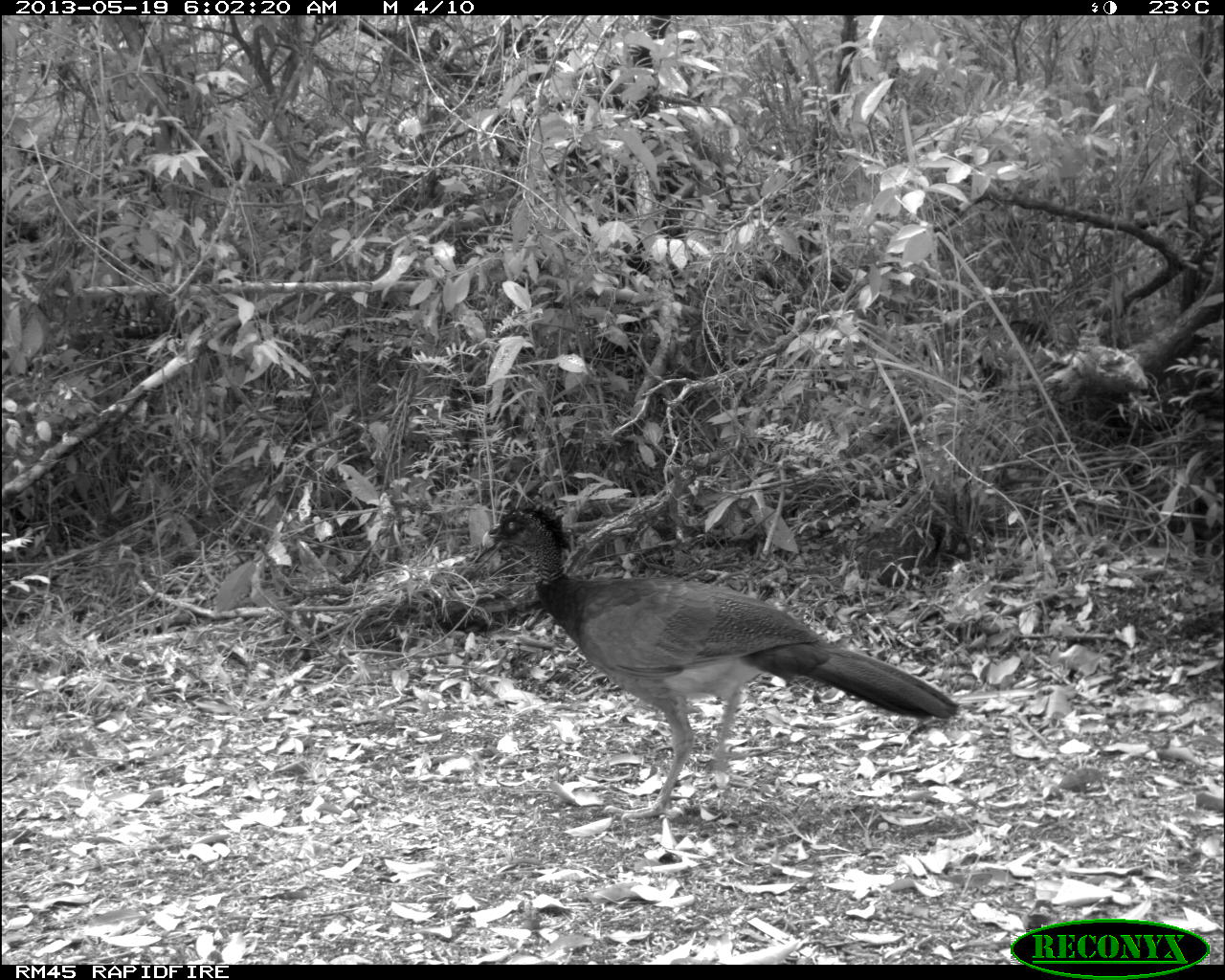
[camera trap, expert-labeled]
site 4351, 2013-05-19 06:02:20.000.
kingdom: Animalia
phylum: Chordata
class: Aves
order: Galliformes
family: Cracidae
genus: Crax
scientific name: Crax rubra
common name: great curassow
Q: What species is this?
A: Crax rubra (great curassow).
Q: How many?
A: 1.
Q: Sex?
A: Female.